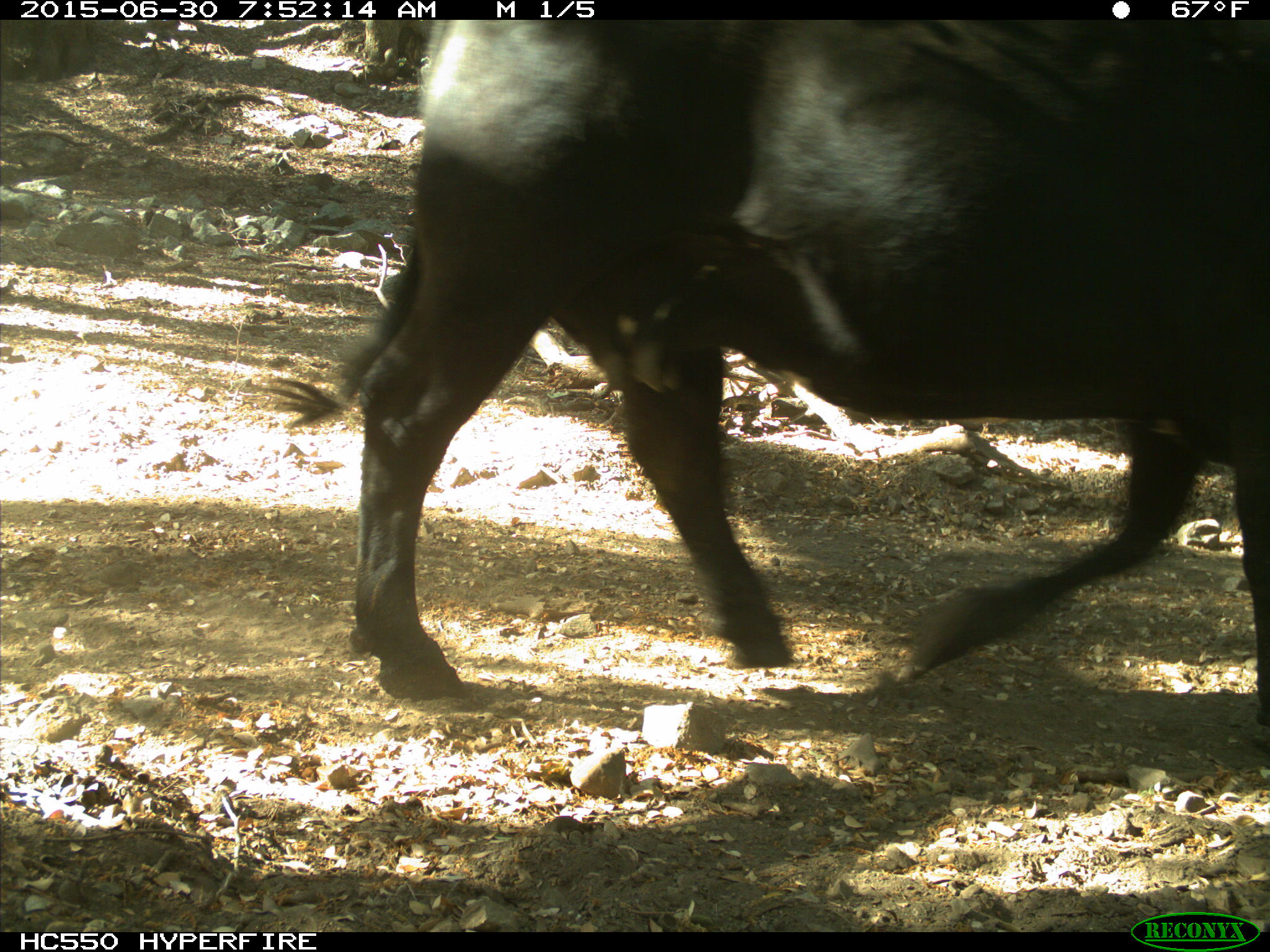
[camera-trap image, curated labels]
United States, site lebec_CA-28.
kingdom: Animalia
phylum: Chordata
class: Mammalia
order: Artiodactyla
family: Bovidae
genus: Bos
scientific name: Bos taurus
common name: domestic cow